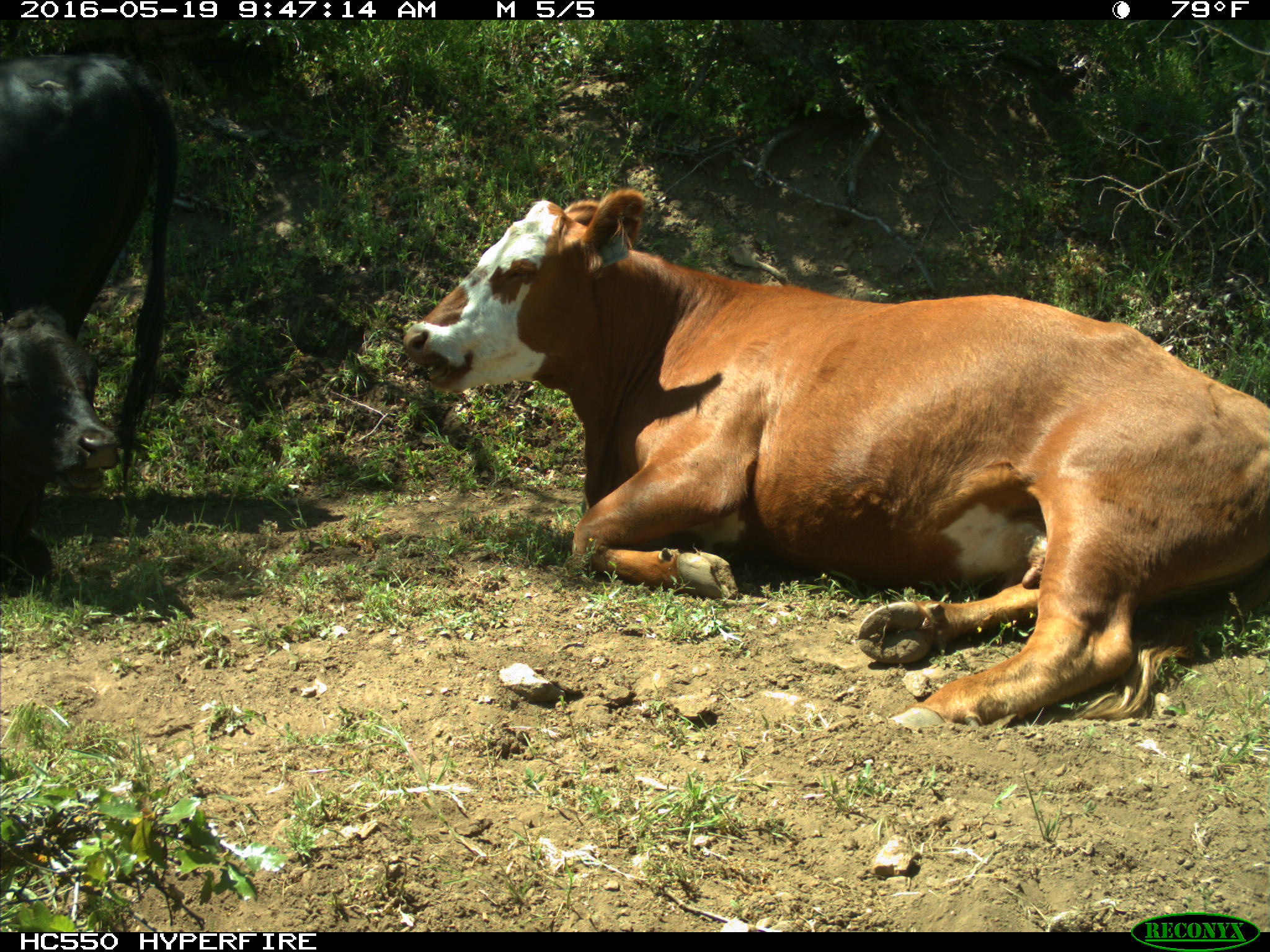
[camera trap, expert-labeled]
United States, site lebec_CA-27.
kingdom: Animalia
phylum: Chordata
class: Mammalia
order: Artiodactyla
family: Bovidae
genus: Bos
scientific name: Bos taurus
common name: domestic cow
Bos taurus (domestic cow).